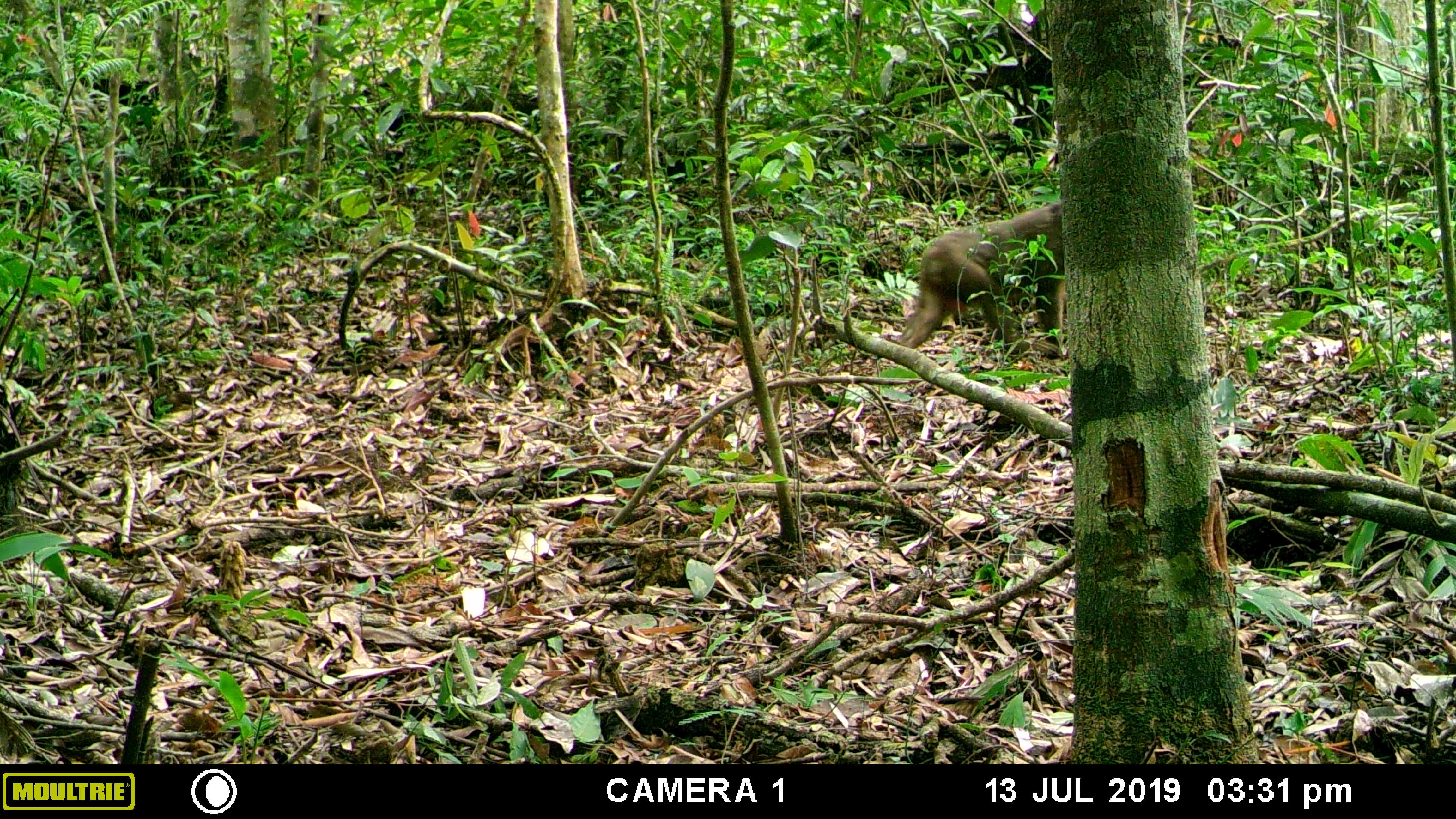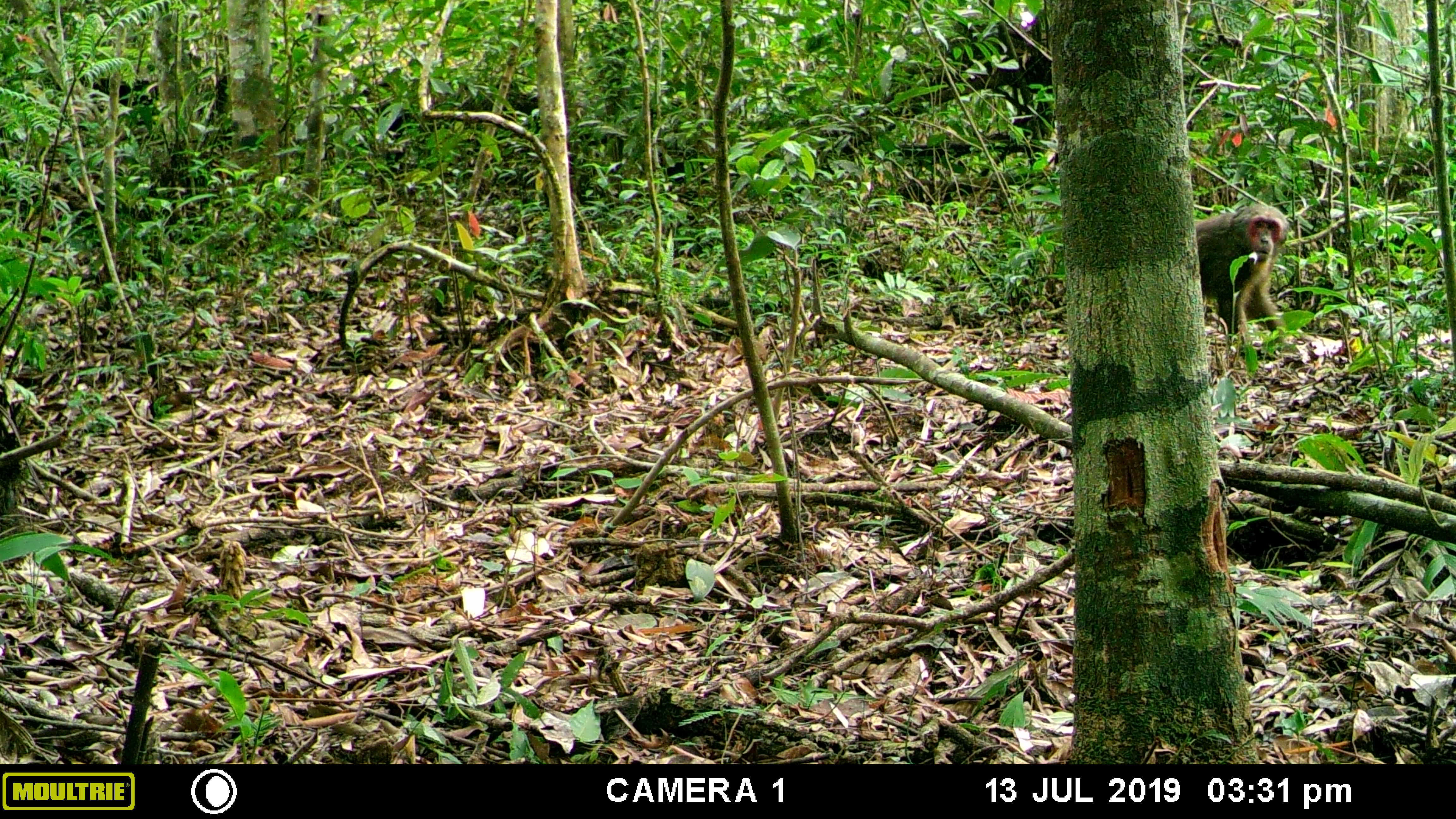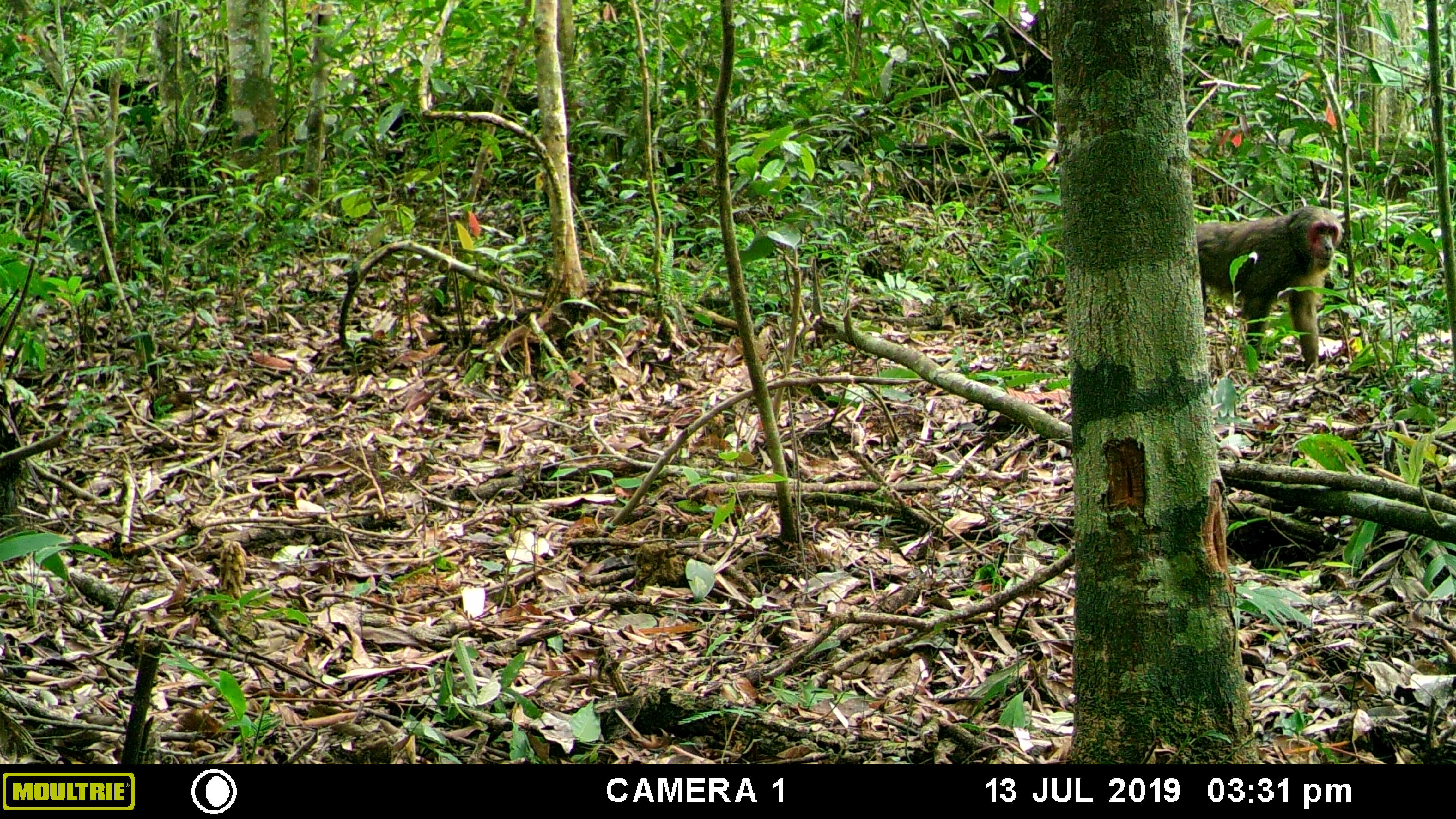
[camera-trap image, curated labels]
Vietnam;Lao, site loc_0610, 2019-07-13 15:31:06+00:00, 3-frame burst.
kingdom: Animalia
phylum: Chordata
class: Mammalia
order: Primates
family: Cercopithecidae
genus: Macaca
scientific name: Macaca arctoides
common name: stump-tailed macaque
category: stump tailed macaque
Stump tailed macaque (stump-tailed macaque) (Macaca arctoides). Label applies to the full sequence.